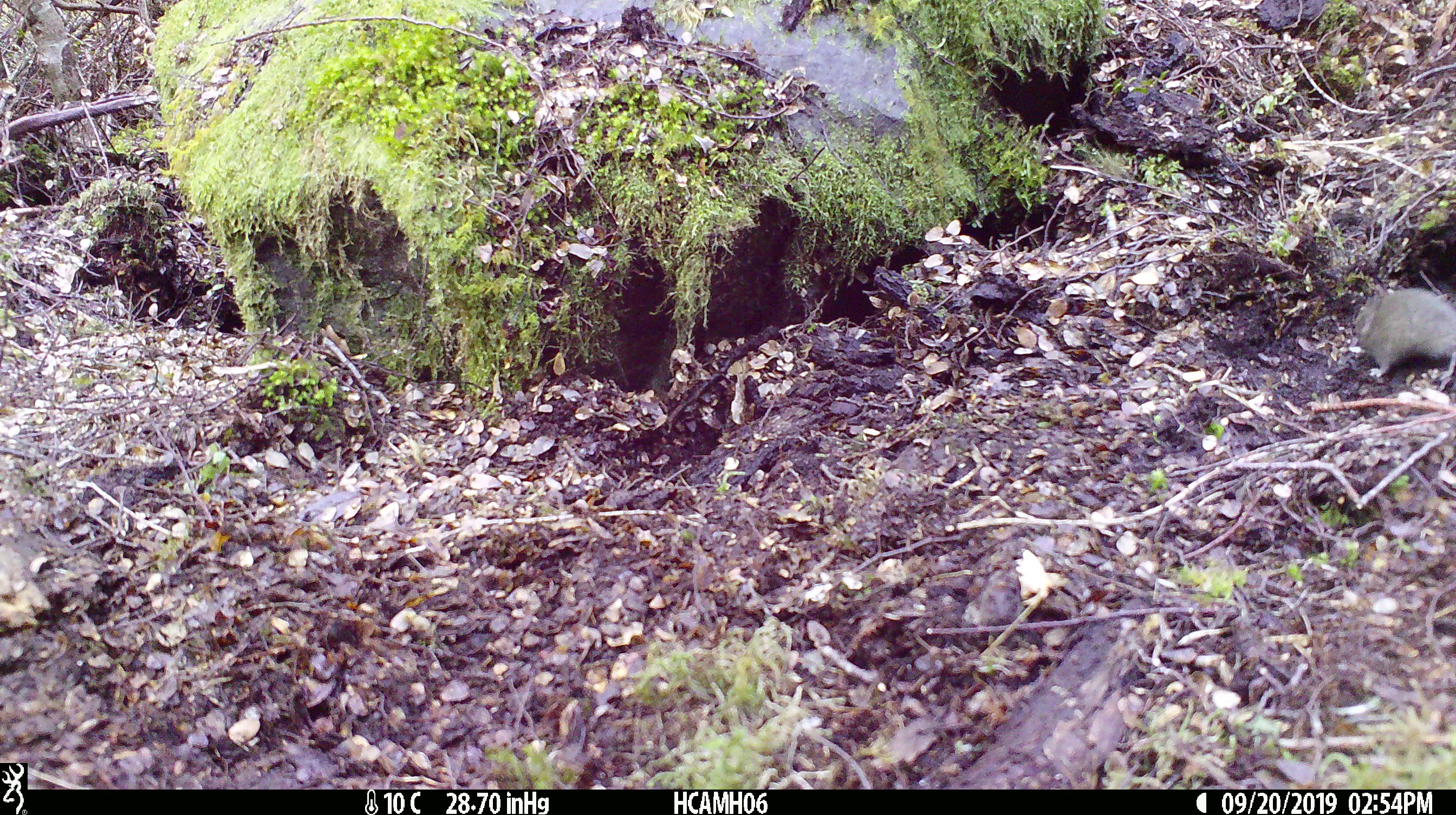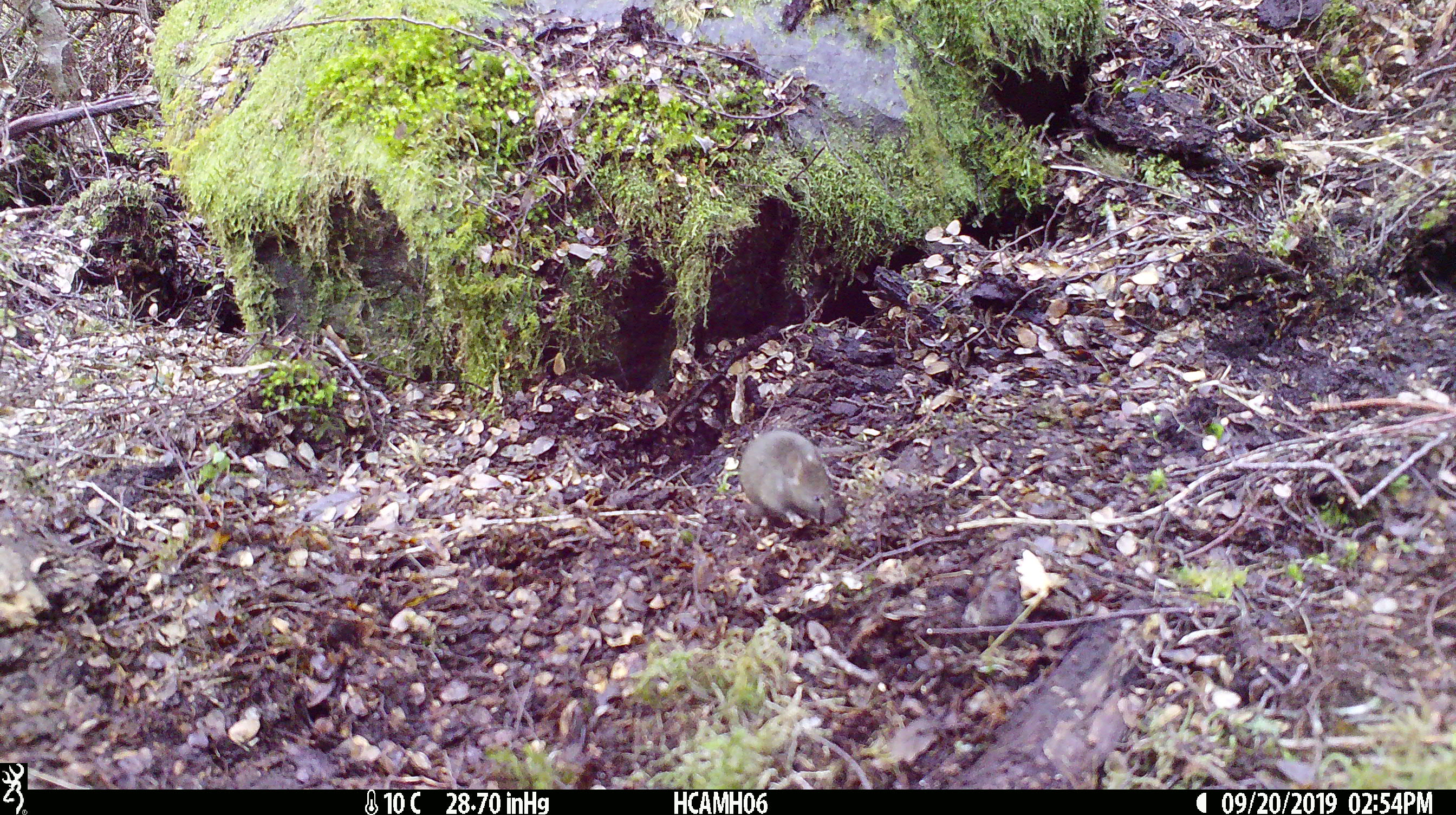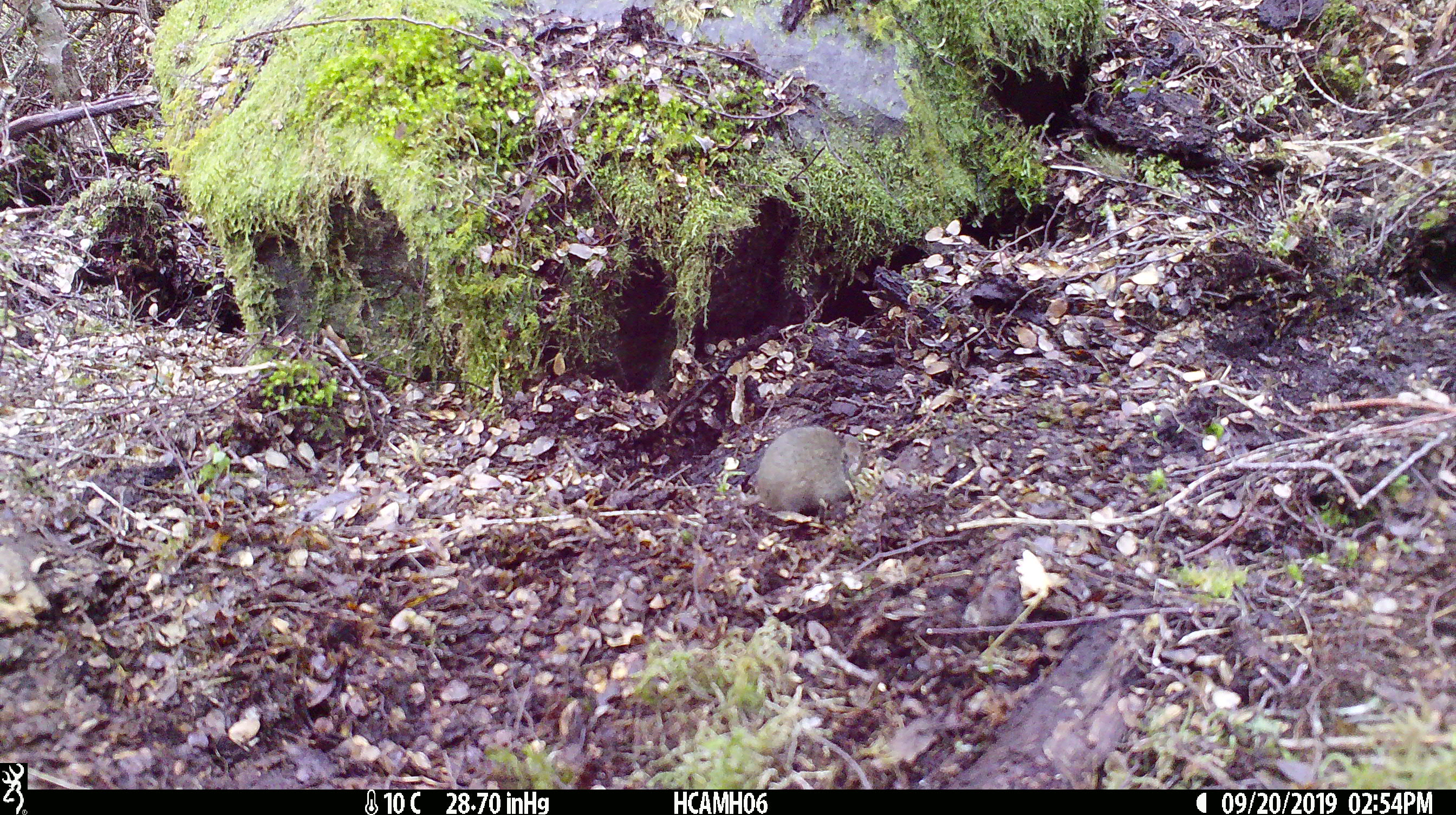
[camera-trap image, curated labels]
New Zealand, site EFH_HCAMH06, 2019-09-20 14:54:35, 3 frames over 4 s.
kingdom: Animalia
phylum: Chordata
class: Mammalia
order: Rodentia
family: Muridae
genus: Mus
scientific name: Mus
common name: mouse